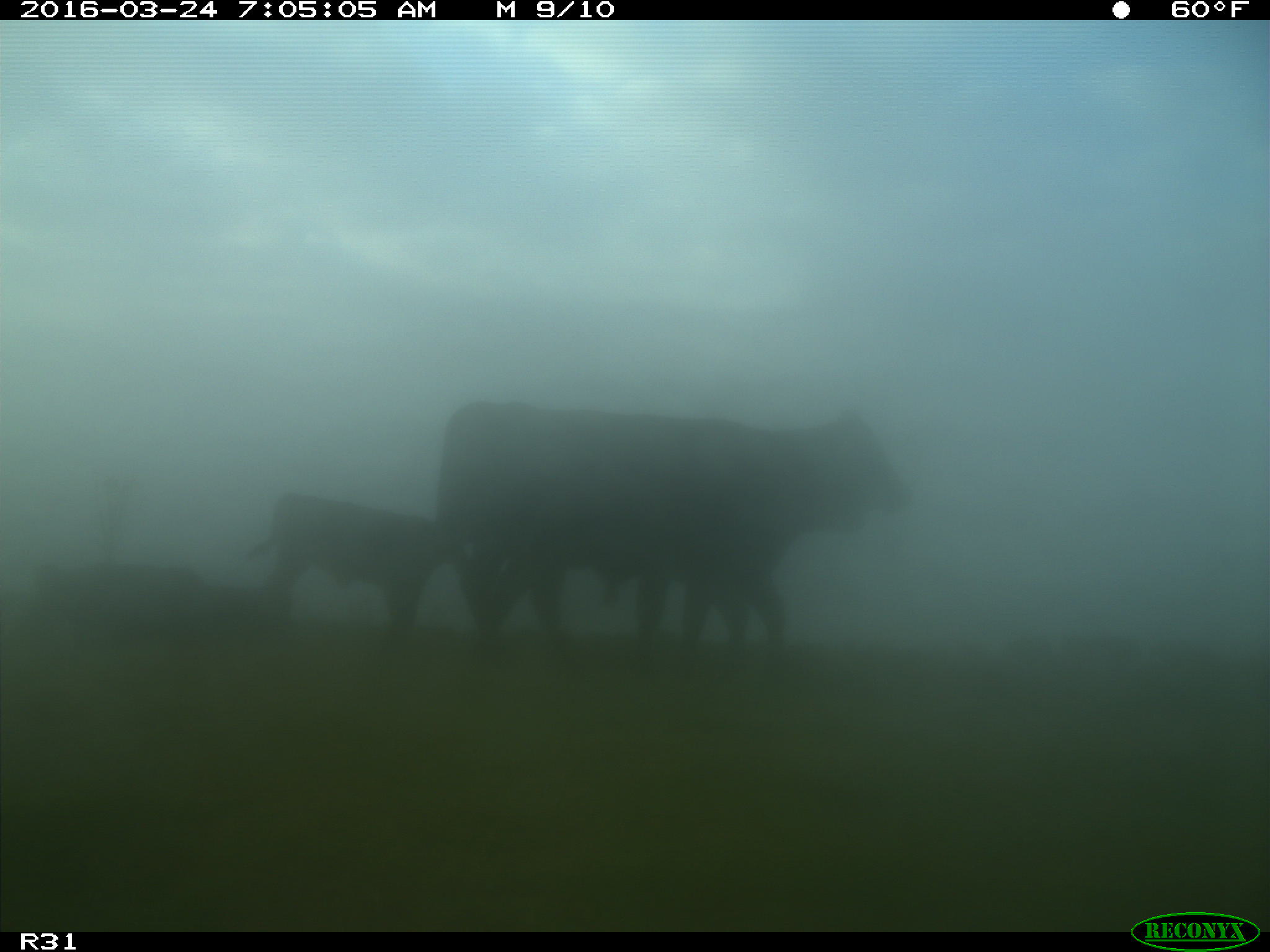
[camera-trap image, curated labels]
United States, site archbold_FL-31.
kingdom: Animalia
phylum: Chordata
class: Mammalia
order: Artiodactyla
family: Bovidae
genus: Bos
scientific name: Bos taurus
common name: domestic cow